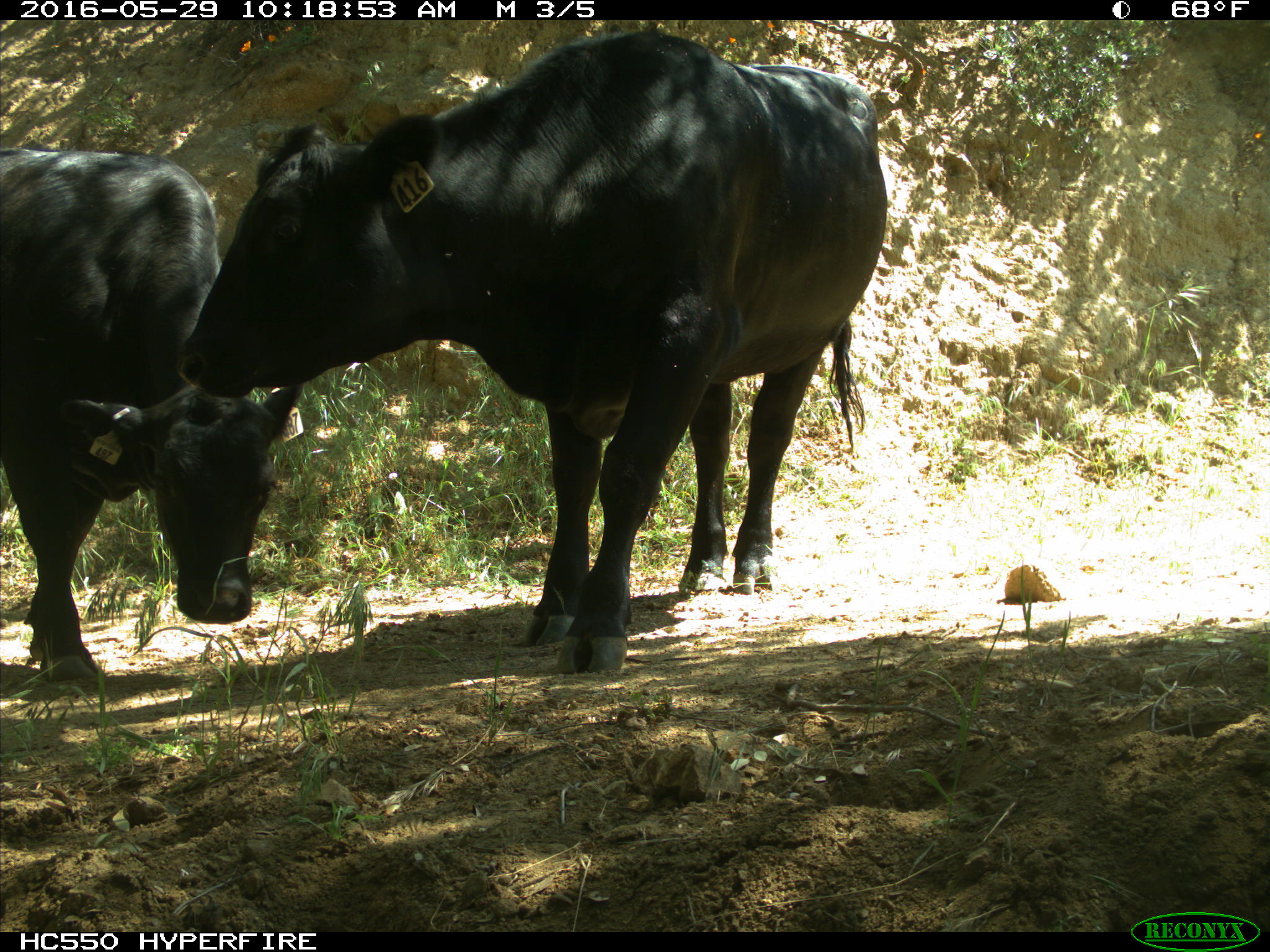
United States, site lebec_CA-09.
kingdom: Animalia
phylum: Chordata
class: Mammalia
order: Artiodactyla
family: Bovidae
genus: Bos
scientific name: Bos taurus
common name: domestic cow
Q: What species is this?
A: Bos taurus (domestic cow).